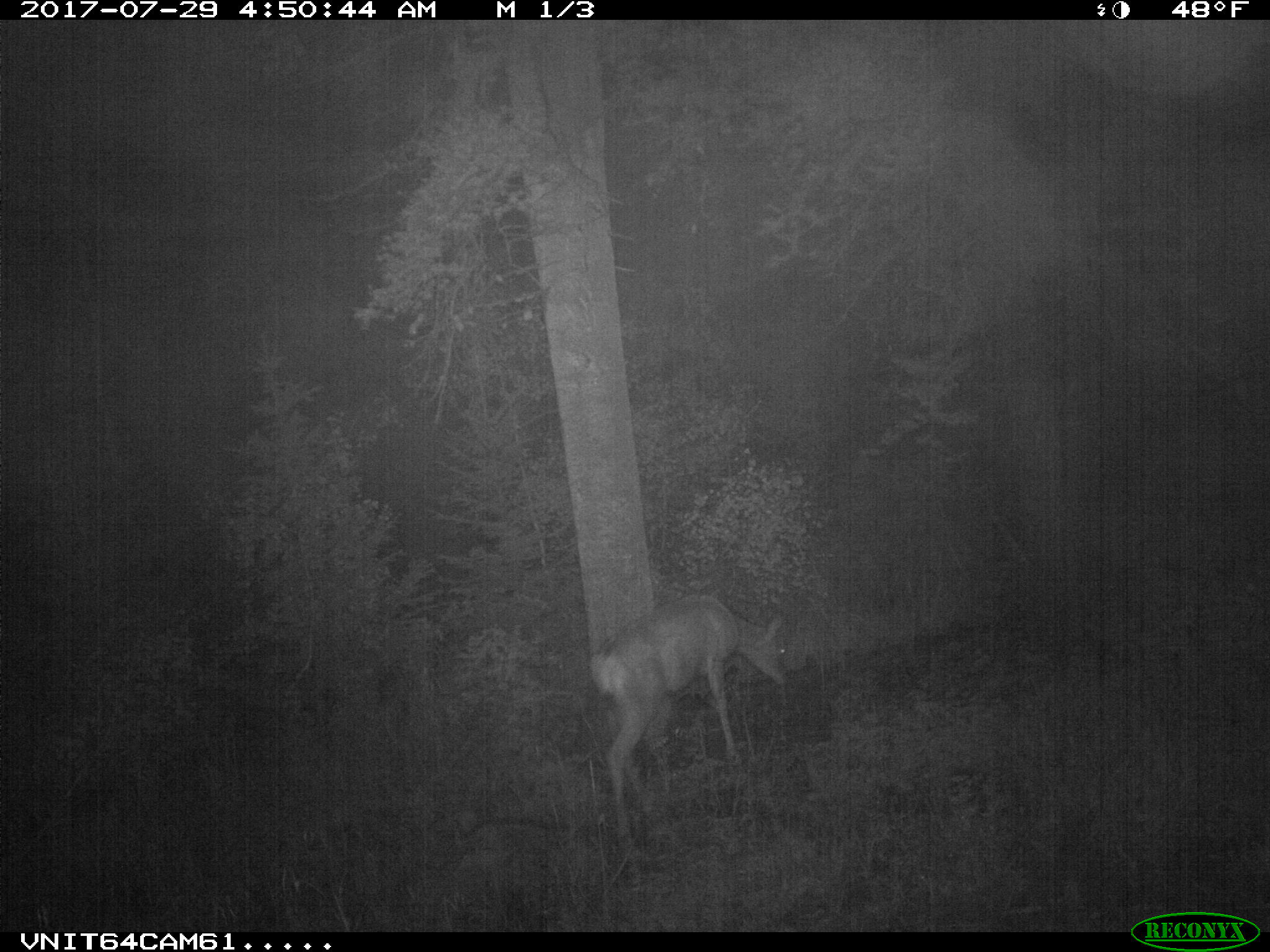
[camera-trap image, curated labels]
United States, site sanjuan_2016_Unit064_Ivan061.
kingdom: Animalia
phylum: Chordata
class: Mammalia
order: Artiodactyla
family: Cervidae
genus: Odocoileus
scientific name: Odocoileus hemionus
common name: mule deer